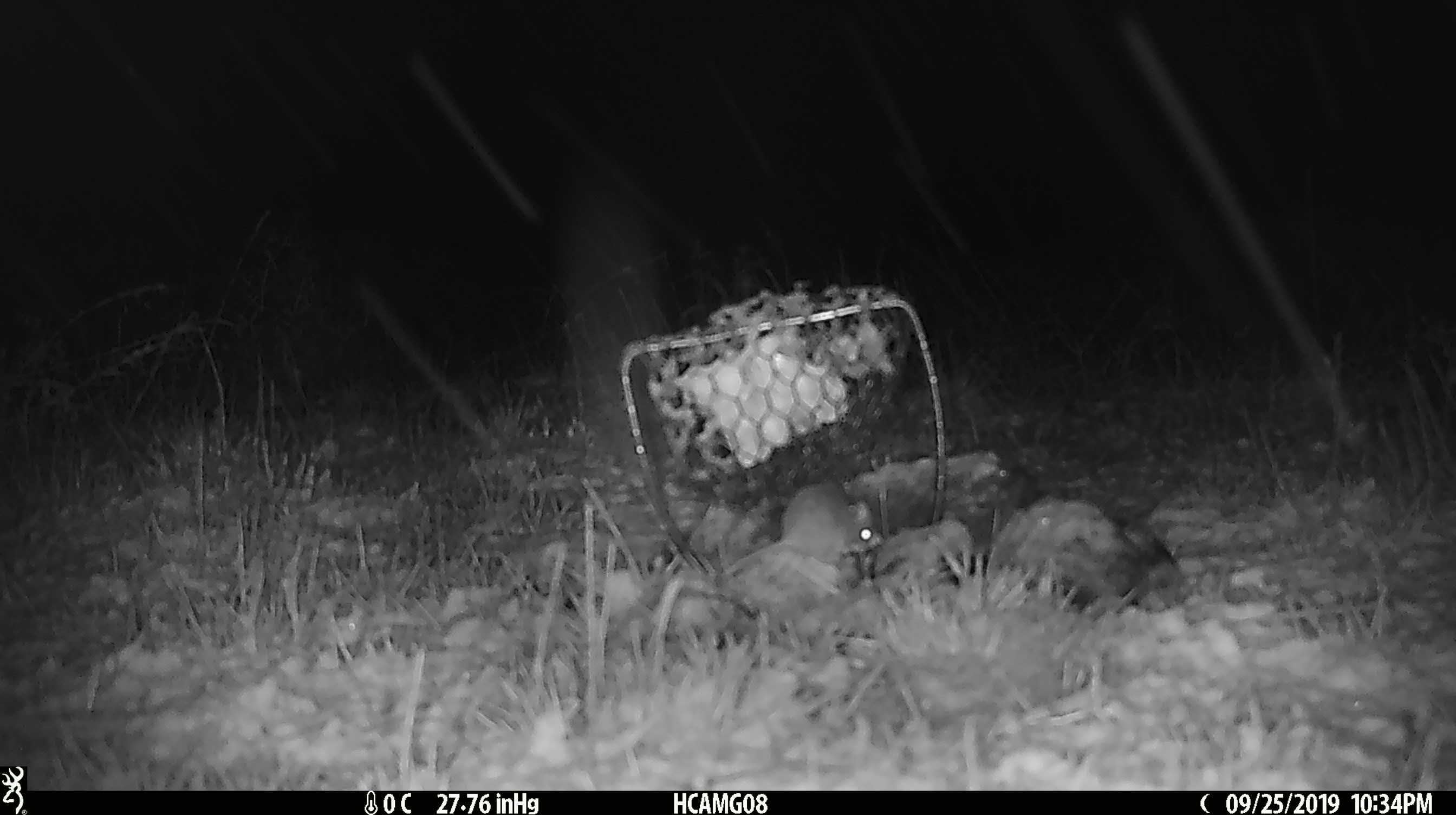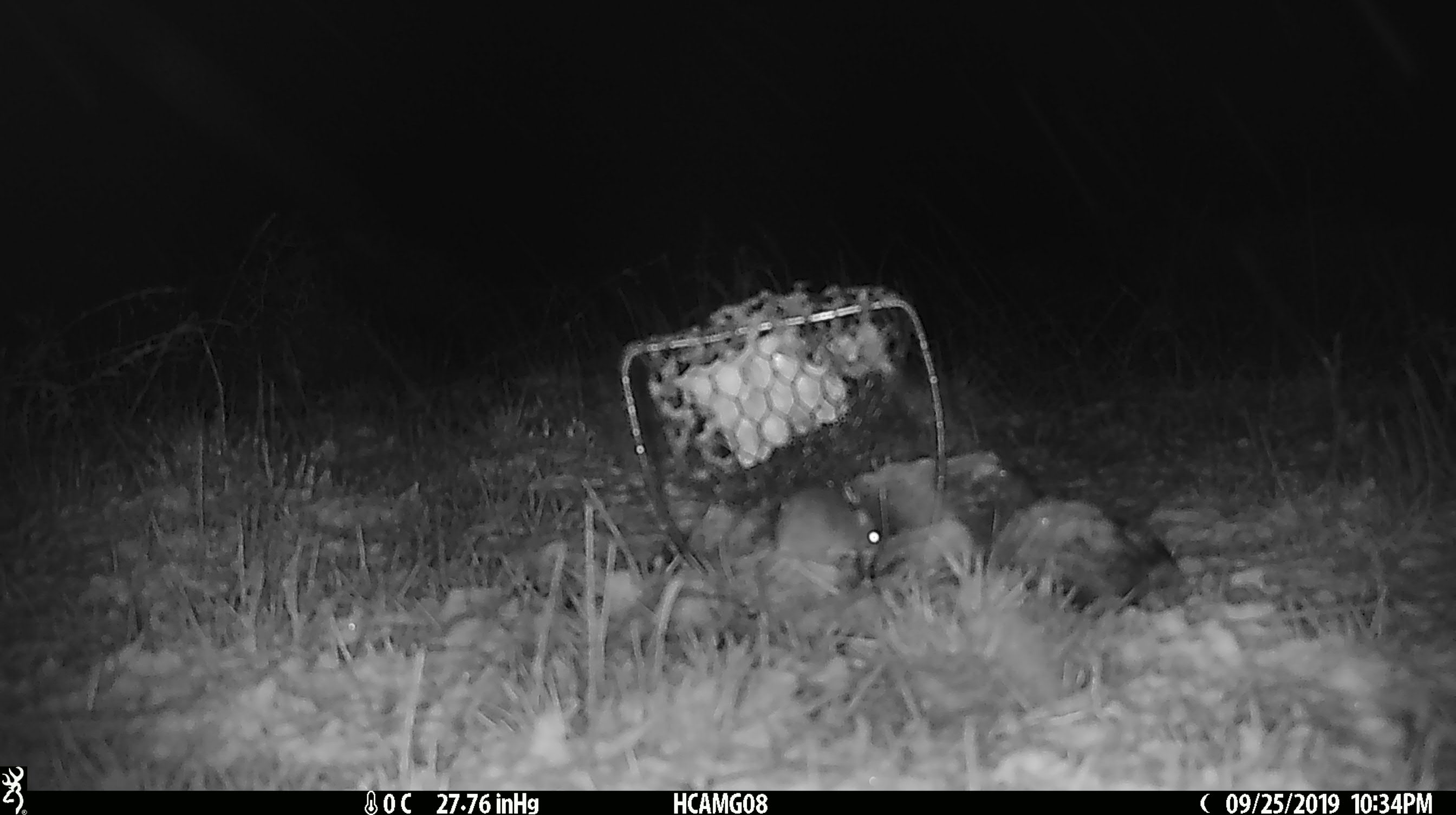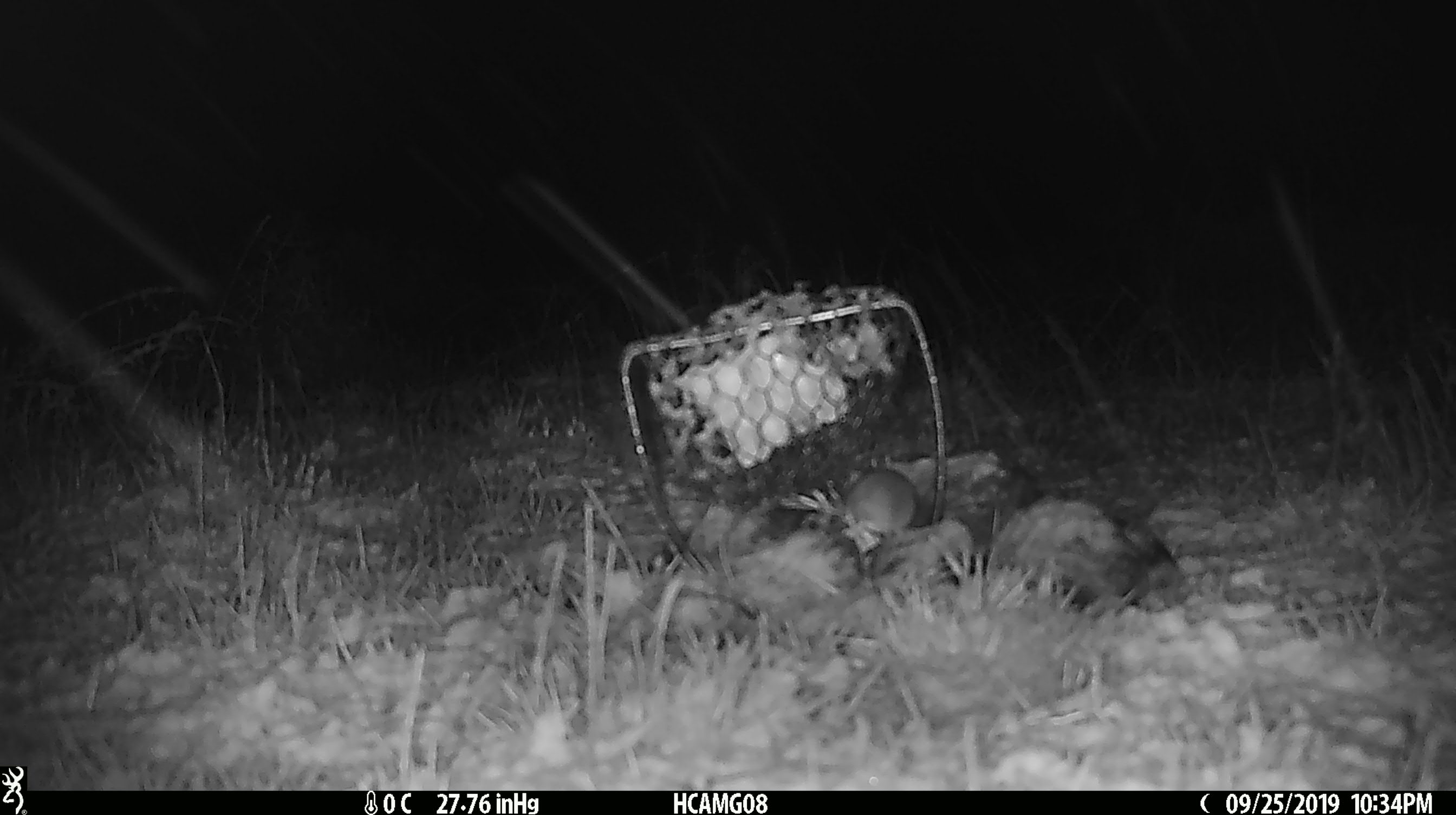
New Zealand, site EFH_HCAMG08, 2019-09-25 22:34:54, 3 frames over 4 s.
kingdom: Animalia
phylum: Chordata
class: Mammalia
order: Rodentia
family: Muridae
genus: Mus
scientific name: Mus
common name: mouse